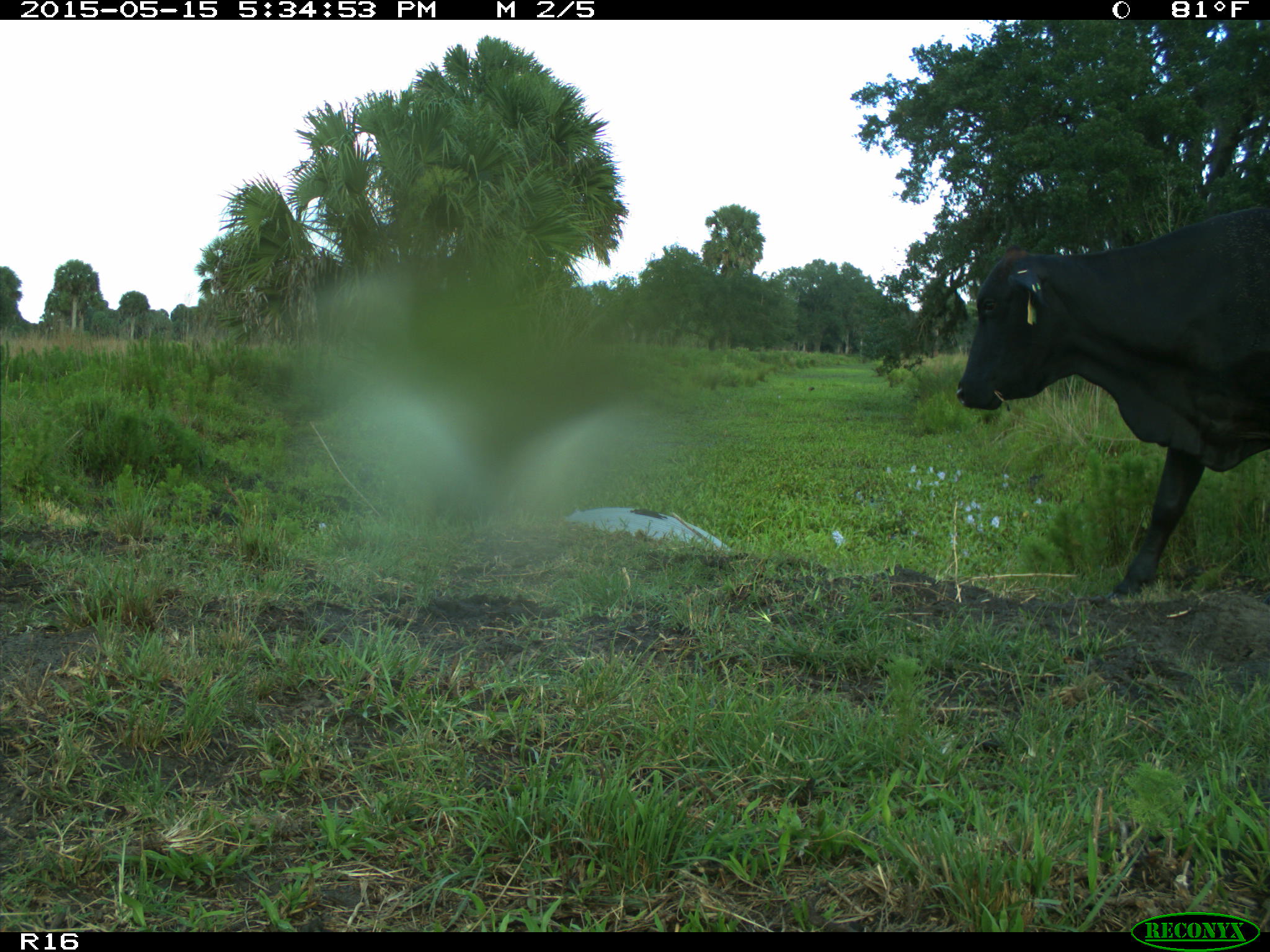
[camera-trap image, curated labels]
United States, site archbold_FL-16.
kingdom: Animalia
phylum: Chordata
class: Mammalia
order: Artiodactyla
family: Bovidae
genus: Bos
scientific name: Bos taurus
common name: domestic cow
Bos taurus (domestic cow).